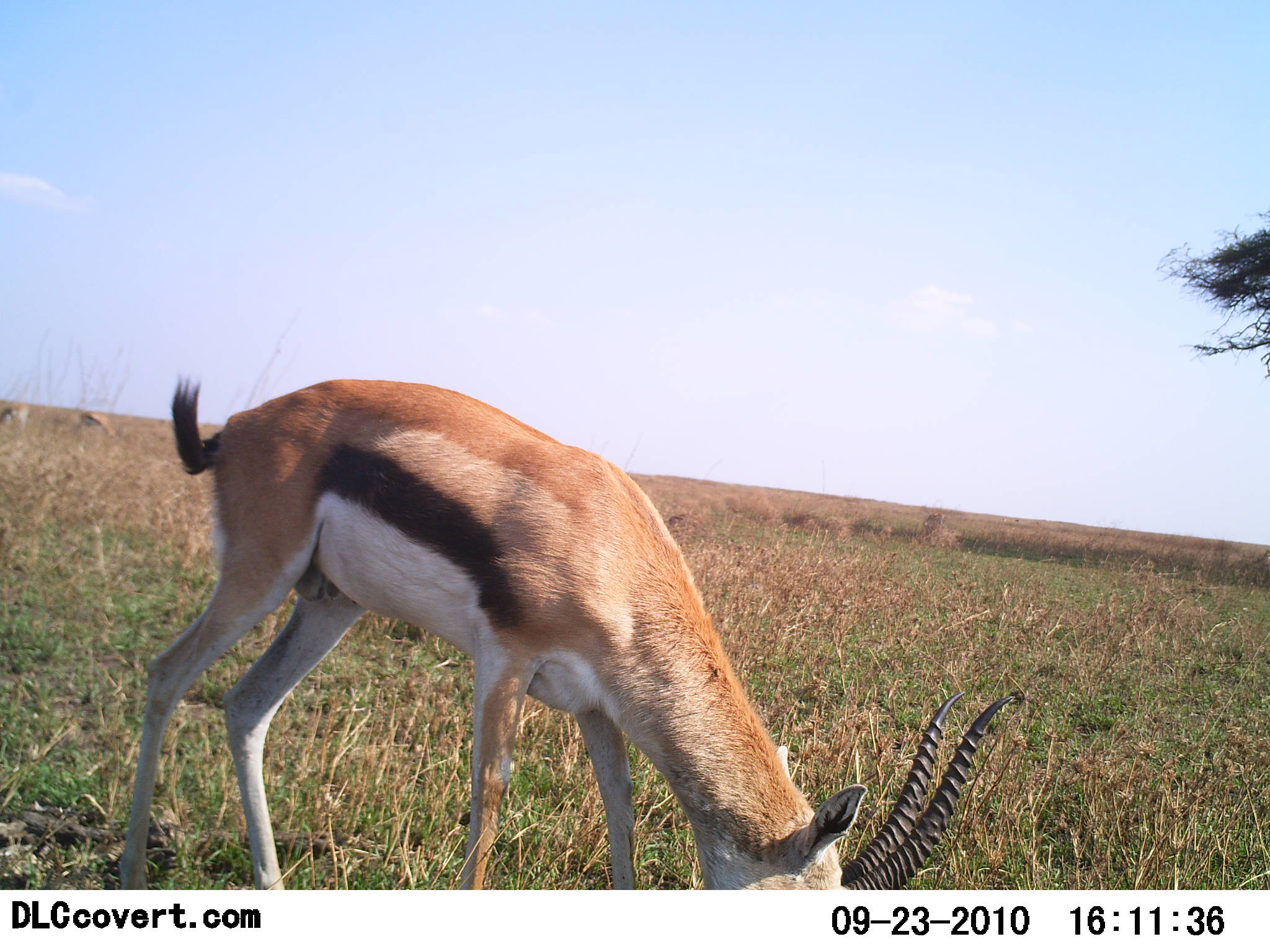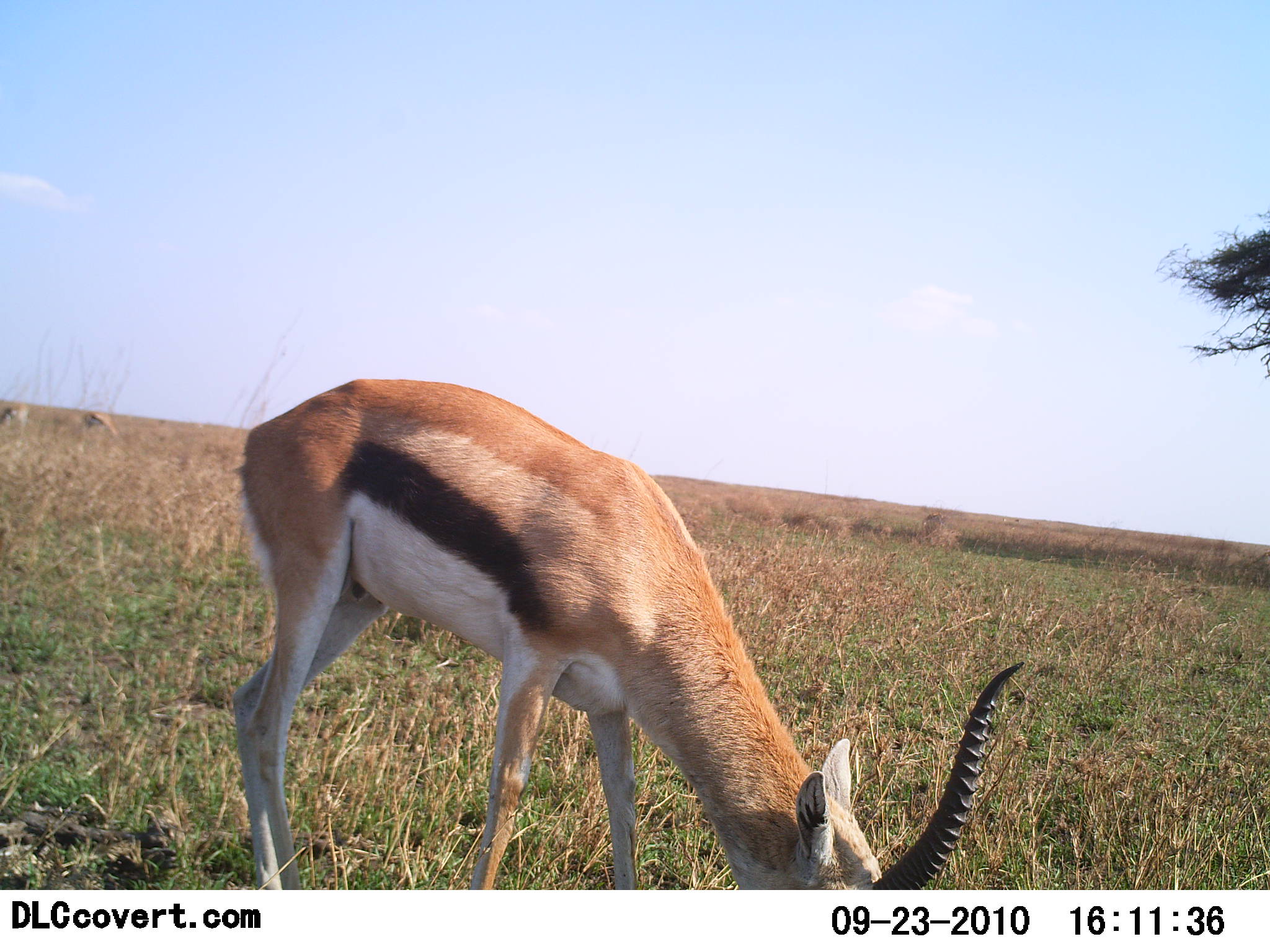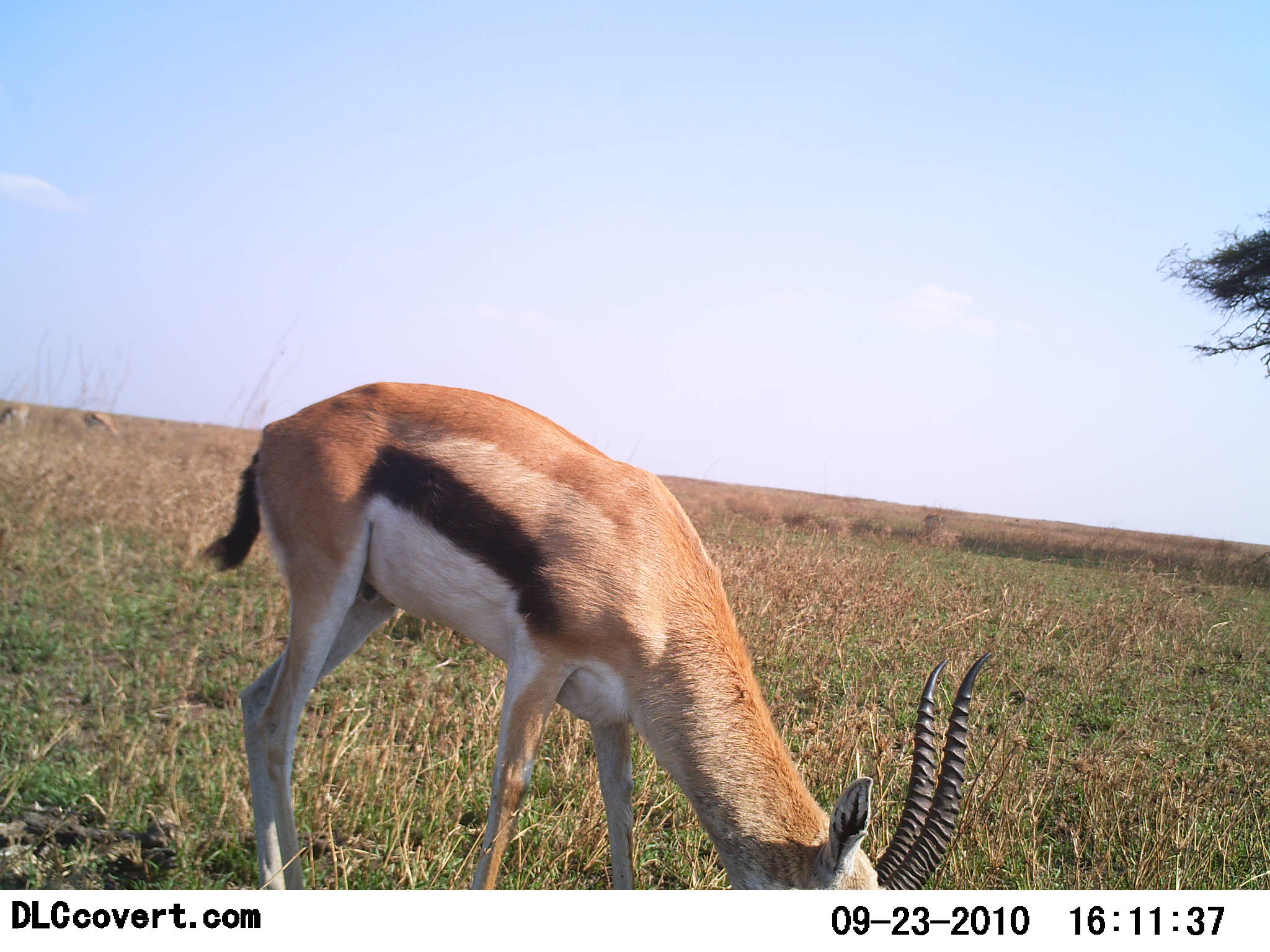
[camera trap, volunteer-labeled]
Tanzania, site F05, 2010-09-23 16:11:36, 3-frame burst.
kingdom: Animalia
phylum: Chordata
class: Mammalia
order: Artiodactyla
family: Bovidae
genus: Eudorcas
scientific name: Eudorcas thomsonii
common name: thomson's gazelle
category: gazellethomsons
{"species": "gazellethomsons (thomson's gazelle) (Eudorcas thomsonii)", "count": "1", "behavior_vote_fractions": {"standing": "19%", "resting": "0%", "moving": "0%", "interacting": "0%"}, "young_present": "0%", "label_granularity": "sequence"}